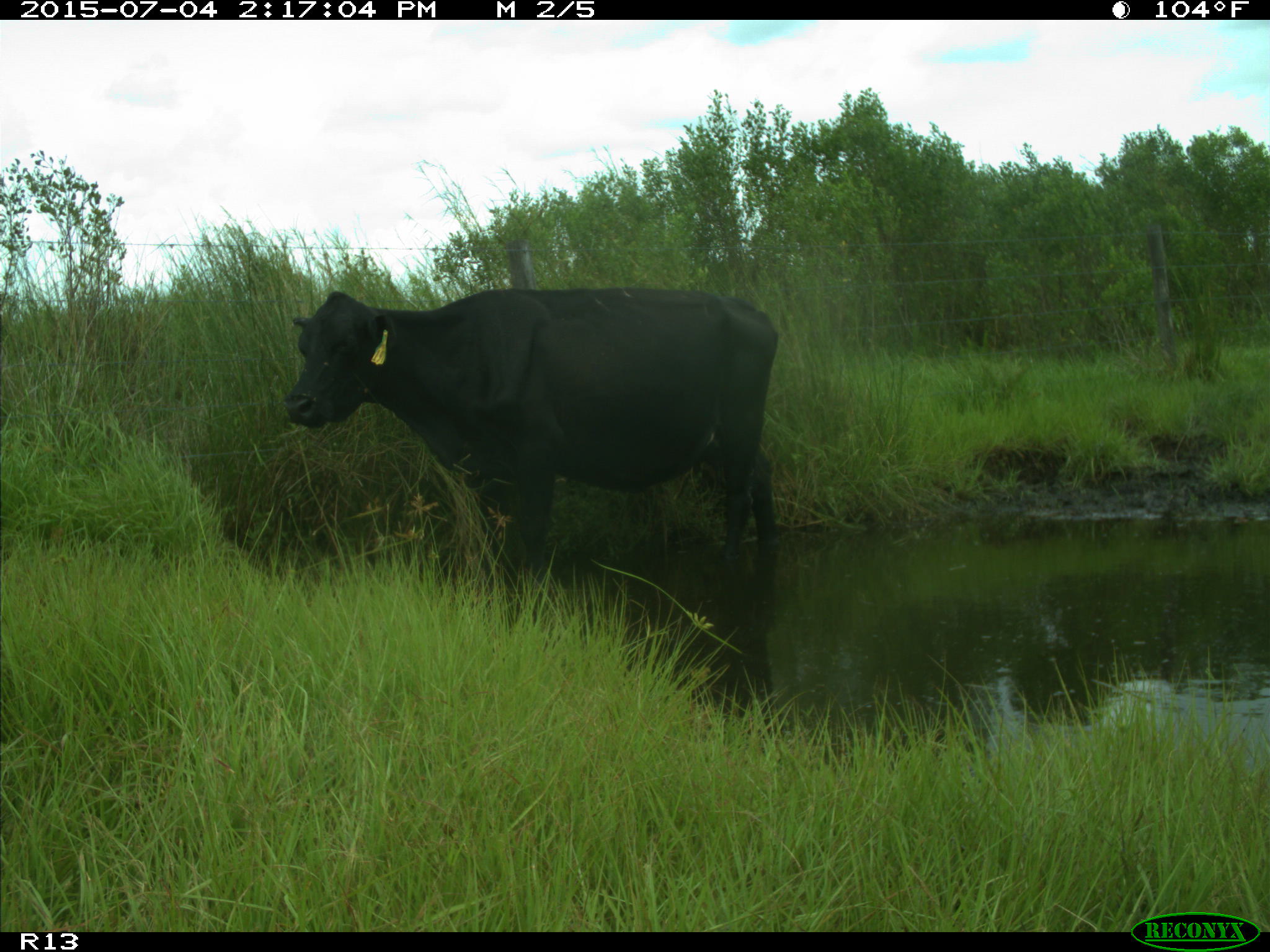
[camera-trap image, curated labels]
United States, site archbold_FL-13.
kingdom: Animalia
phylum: Chordata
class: Mammalia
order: Artiodactyla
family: Bovidae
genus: Bos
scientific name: Bos taurus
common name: domestic cow